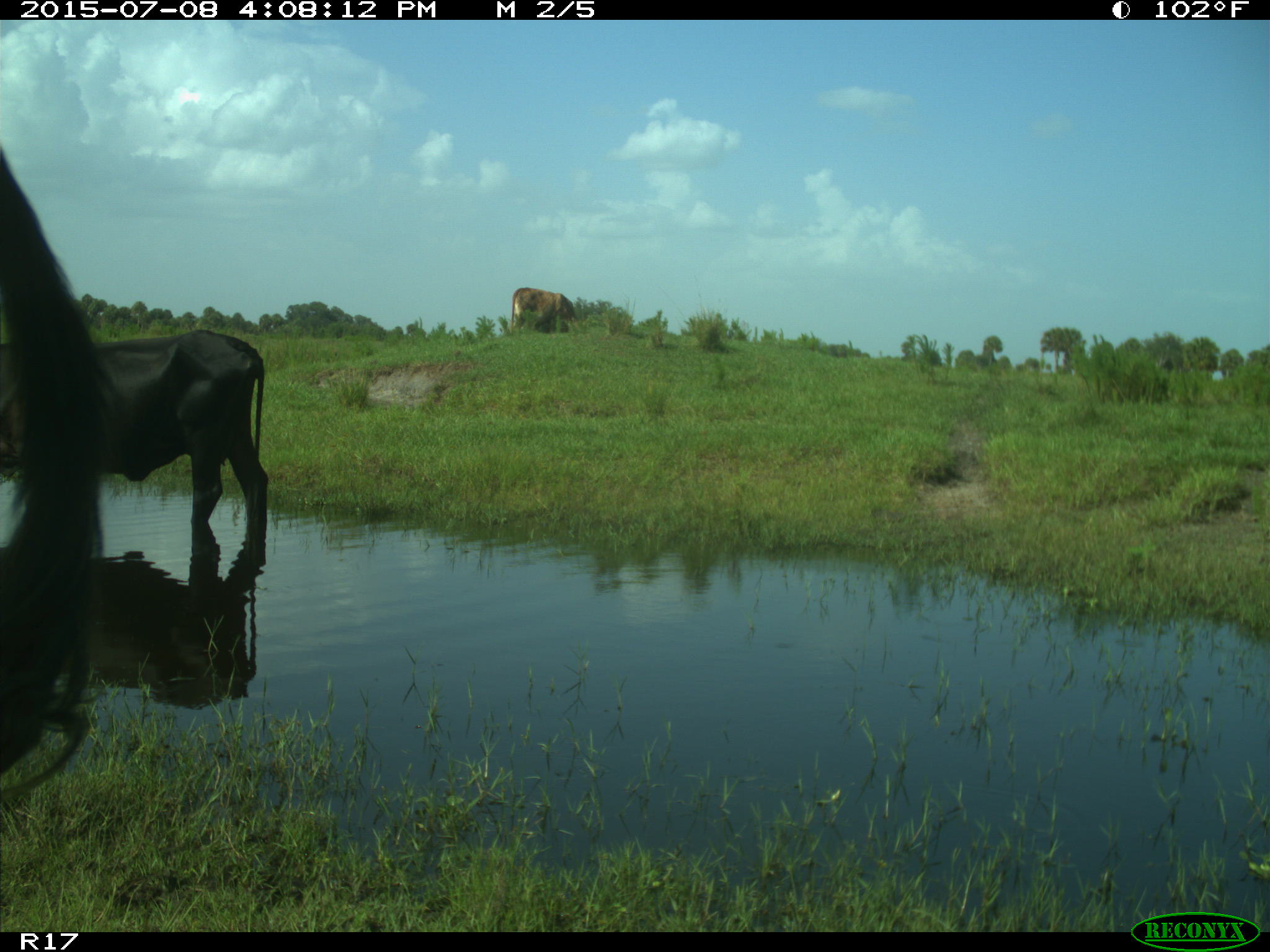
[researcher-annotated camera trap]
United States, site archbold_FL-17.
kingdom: Animalia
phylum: Chordata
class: Mammalia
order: Artiodactyla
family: Bovidae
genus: Bos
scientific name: Bos taurus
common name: domestic cow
Bos taurus (domestic cow).